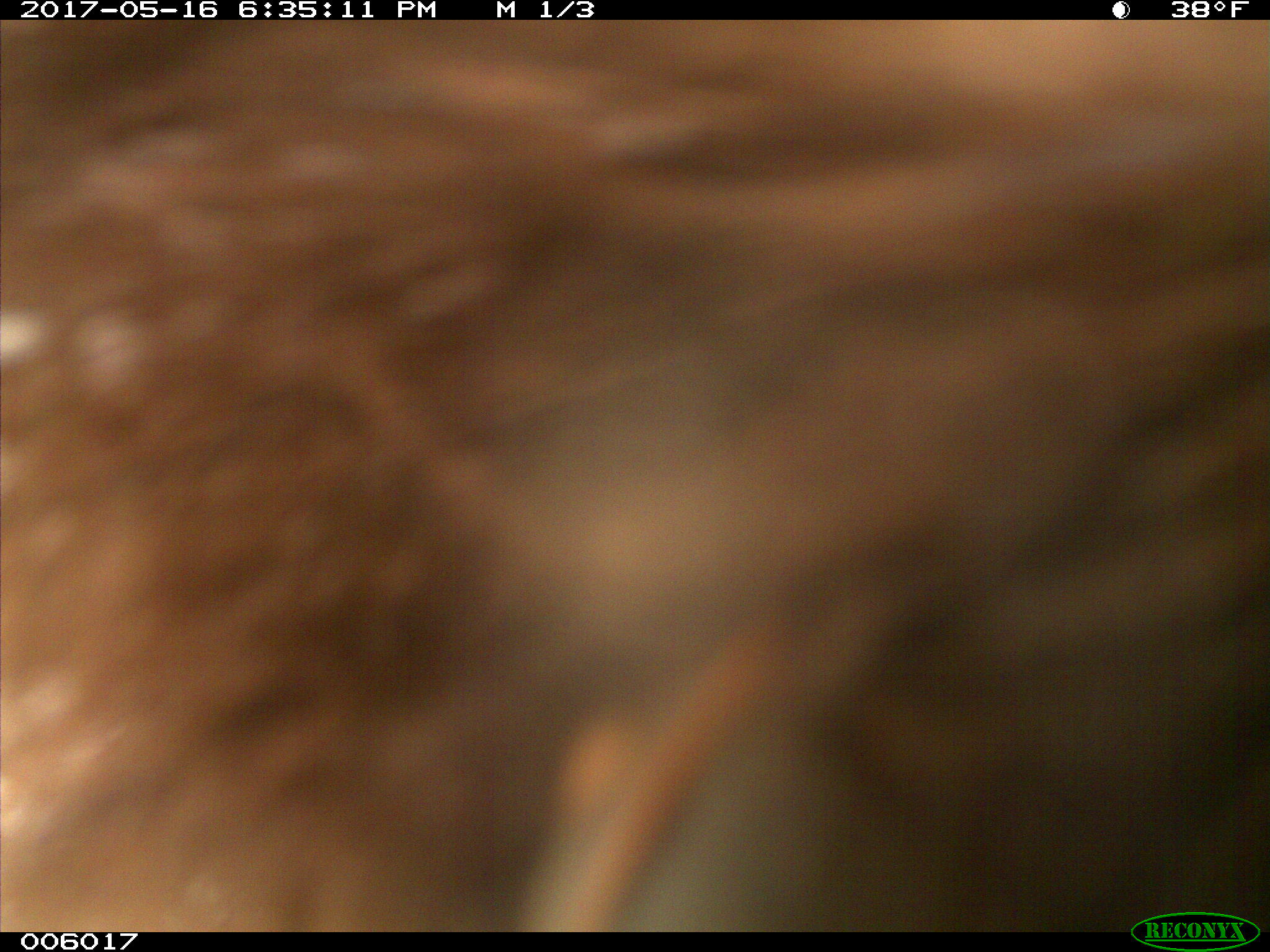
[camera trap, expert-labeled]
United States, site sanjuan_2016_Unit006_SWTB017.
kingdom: Animalia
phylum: Chordata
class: Mammalia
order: Carnivora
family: Ursidae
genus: Ursus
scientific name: Ursus americanus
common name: american black bear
Ursus americanus (american black bear).